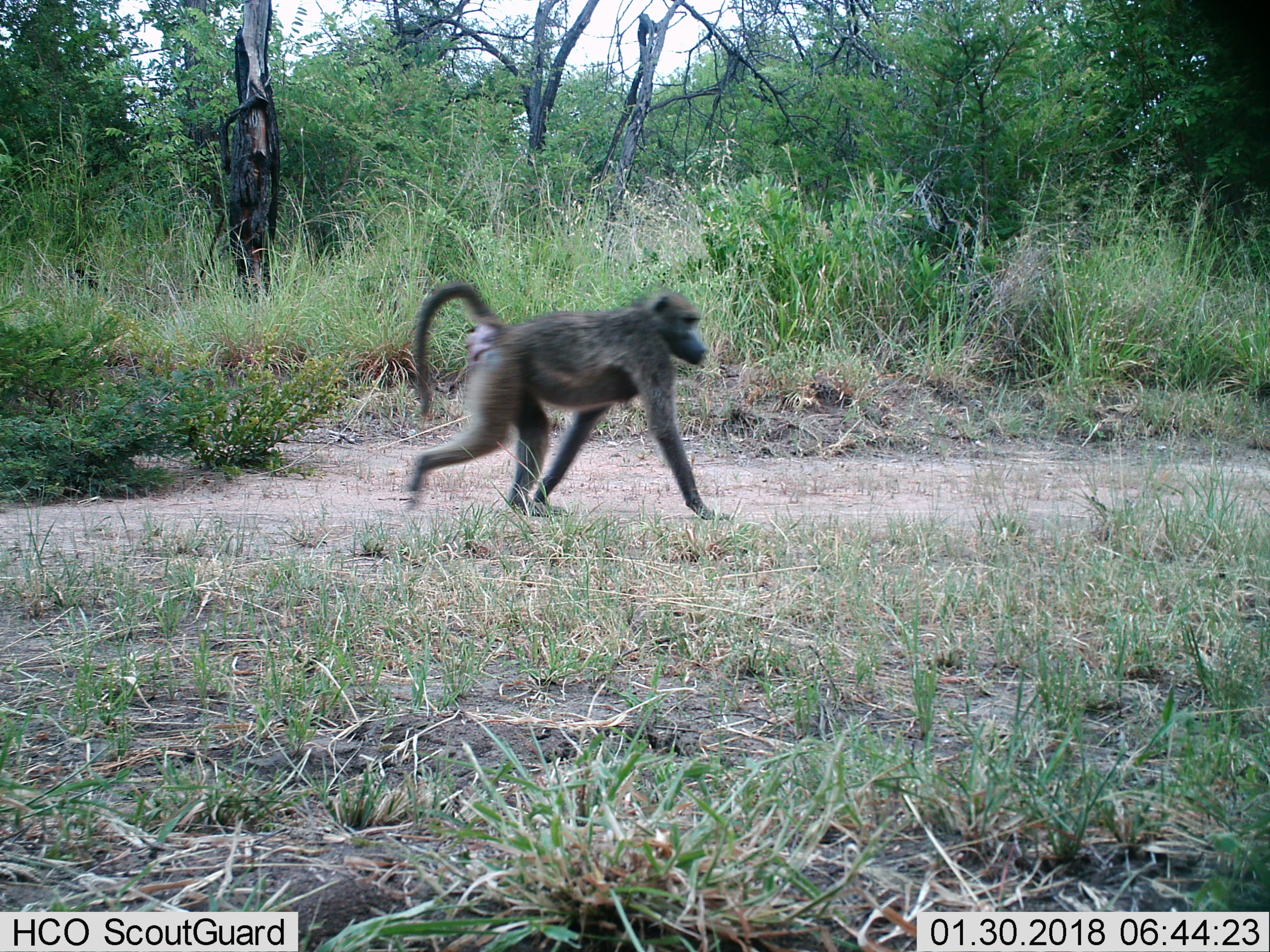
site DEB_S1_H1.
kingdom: Animalia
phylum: Chordata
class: Mammalia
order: Primates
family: Cercopithecidae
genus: Papio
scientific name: Papio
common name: baboon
Baboon (Papio), count 1. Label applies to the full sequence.